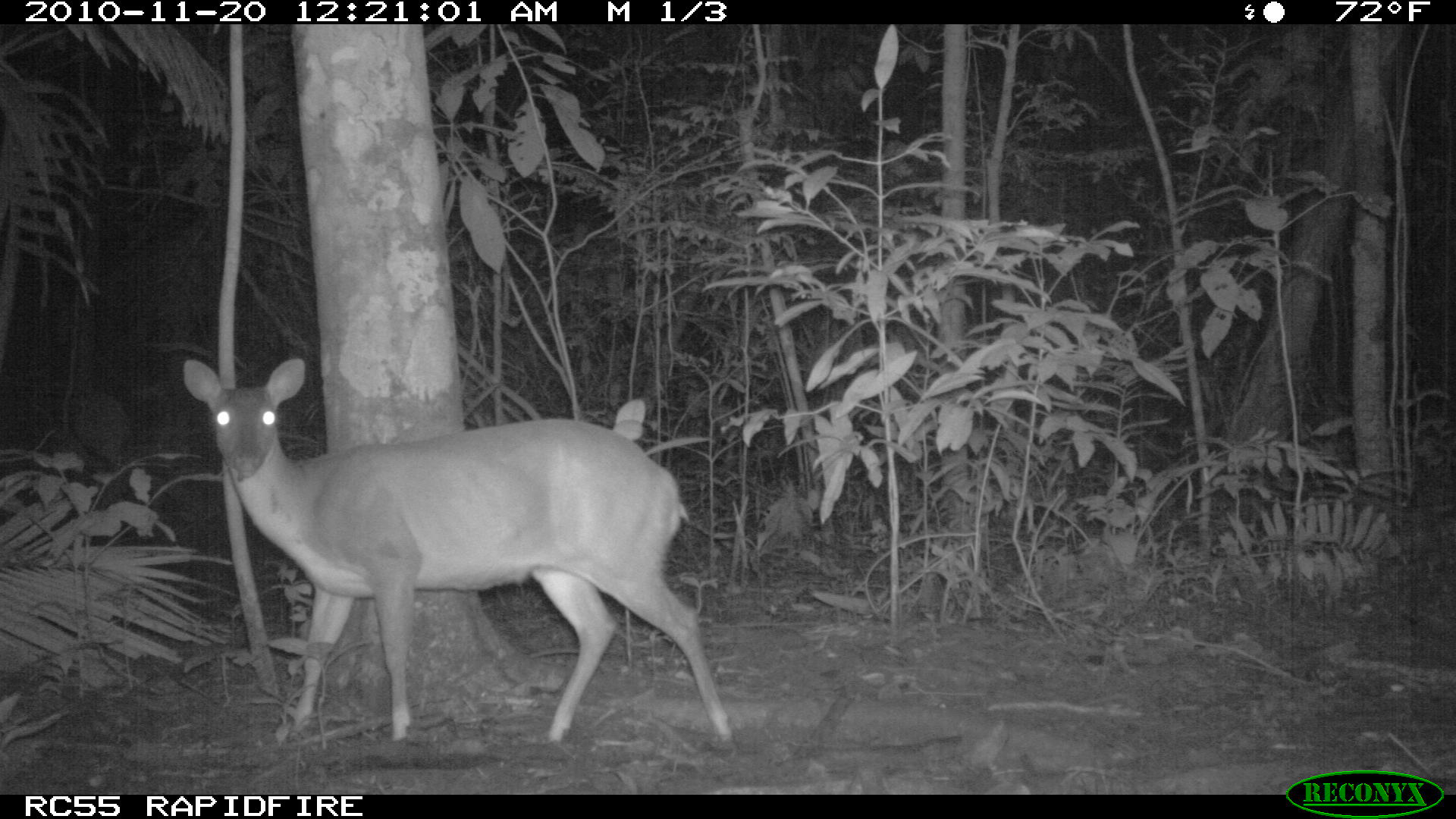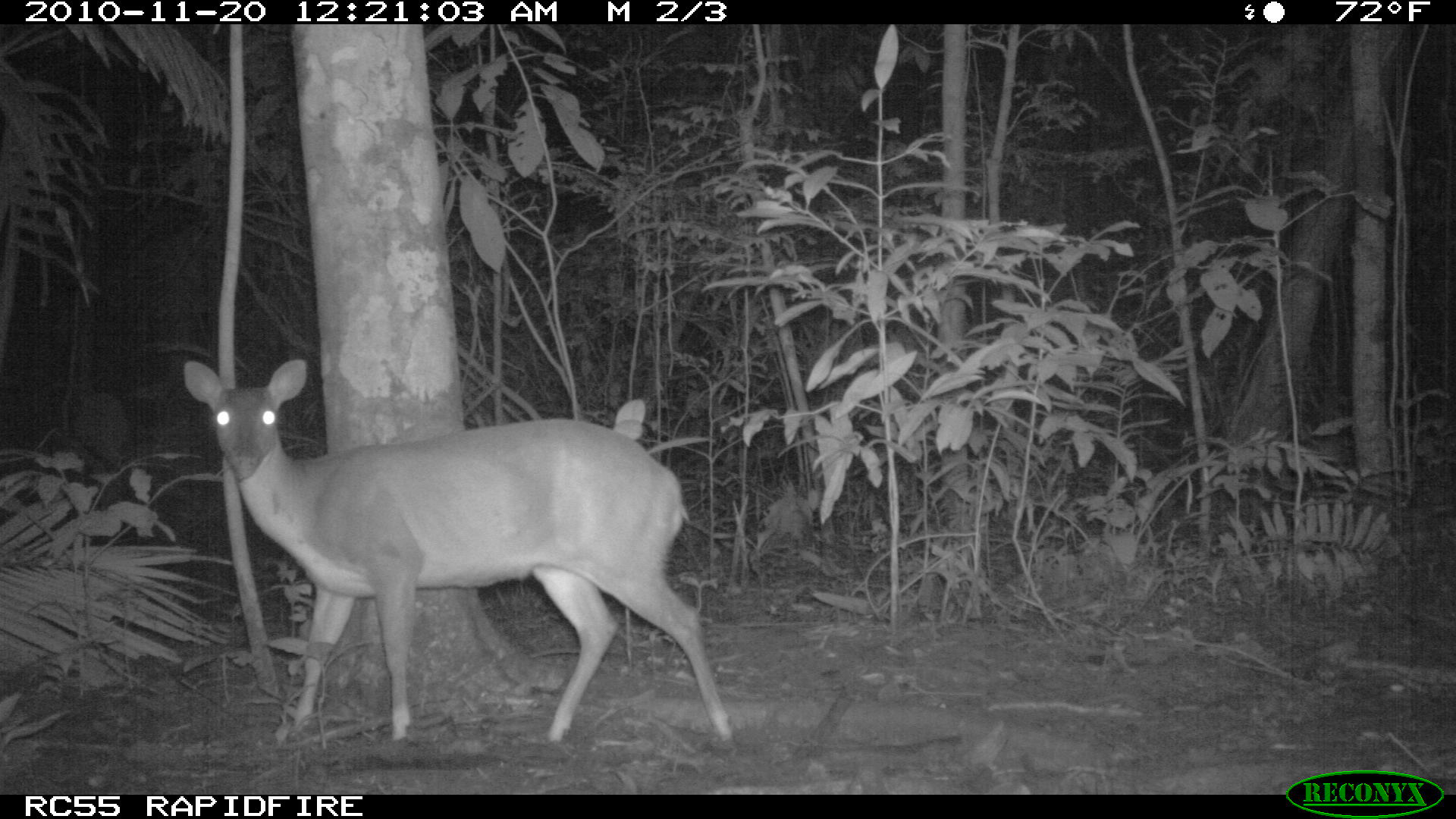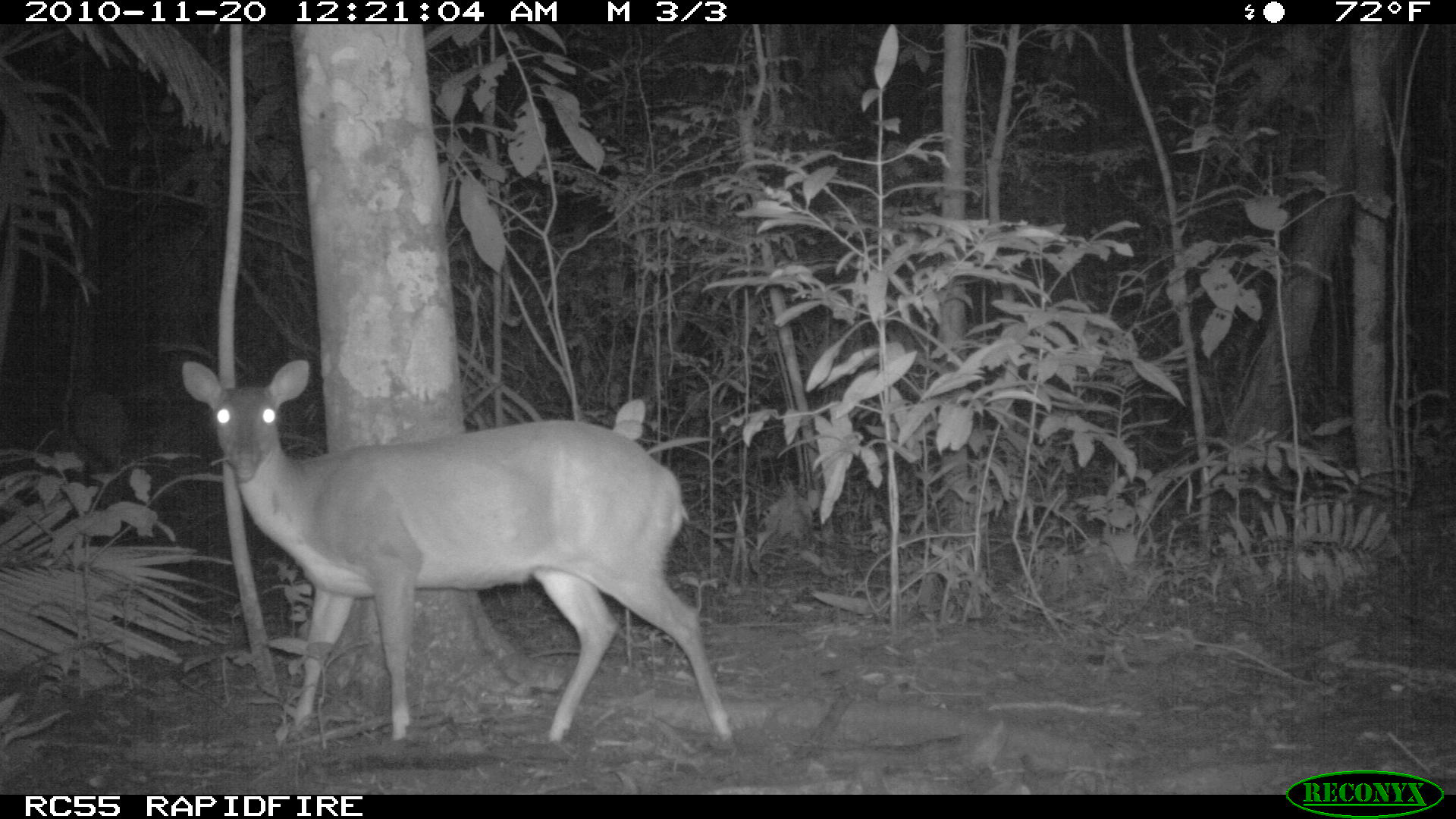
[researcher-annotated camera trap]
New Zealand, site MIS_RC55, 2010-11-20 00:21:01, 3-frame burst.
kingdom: Animalia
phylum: Chordata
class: Mammalia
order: Artiodactyla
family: Cervidae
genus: Odocoileus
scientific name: Odocoileus virginianus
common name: white-tailed deer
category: white tailed deer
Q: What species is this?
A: White tailed deer (white-tailed deer) (Odocoileus virginianus).